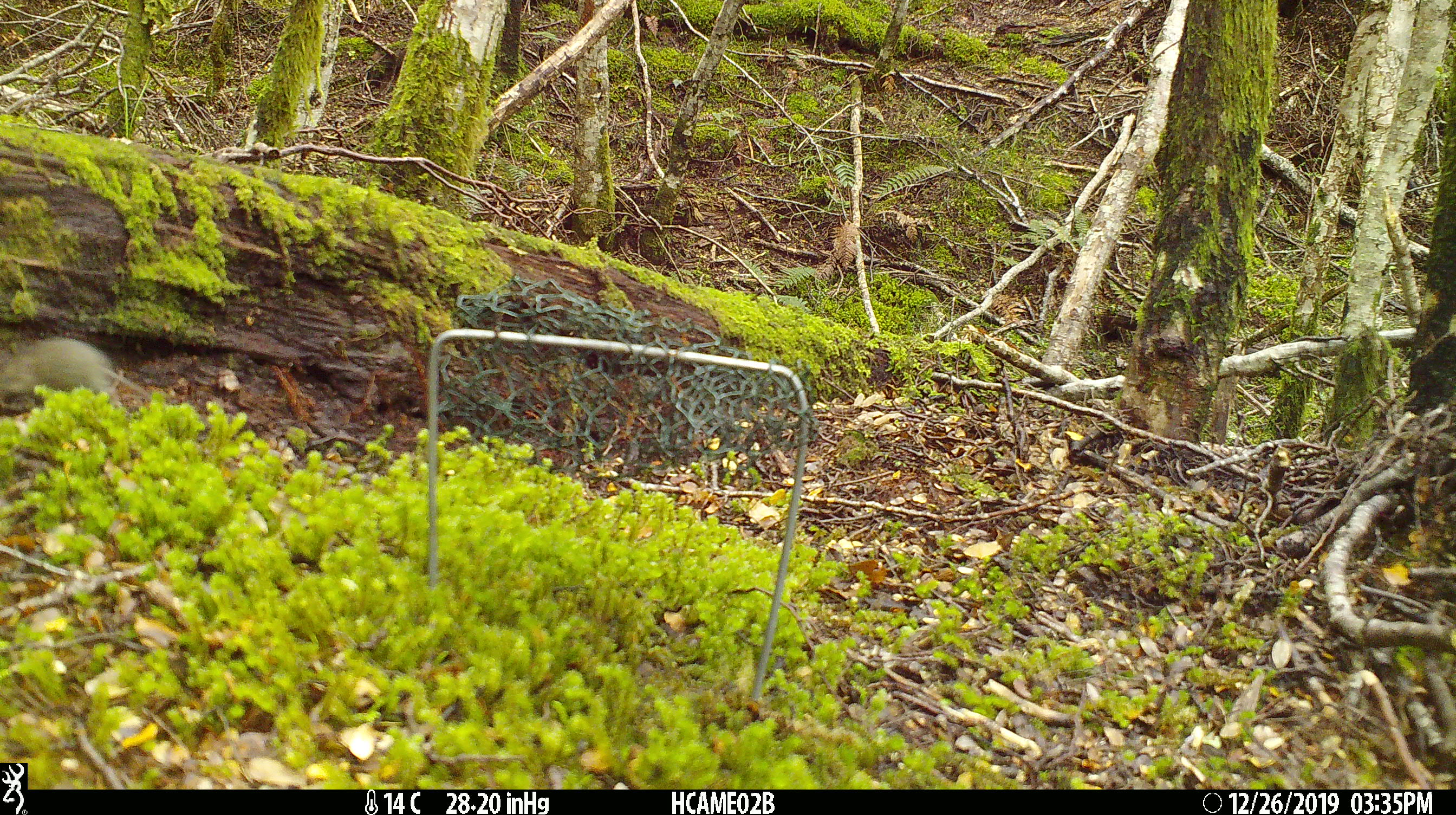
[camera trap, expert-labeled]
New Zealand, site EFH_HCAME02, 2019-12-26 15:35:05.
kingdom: Animalia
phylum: Chordata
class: Mammalia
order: Rodentia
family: Muridae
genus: Mus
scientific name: Mus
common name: mouse